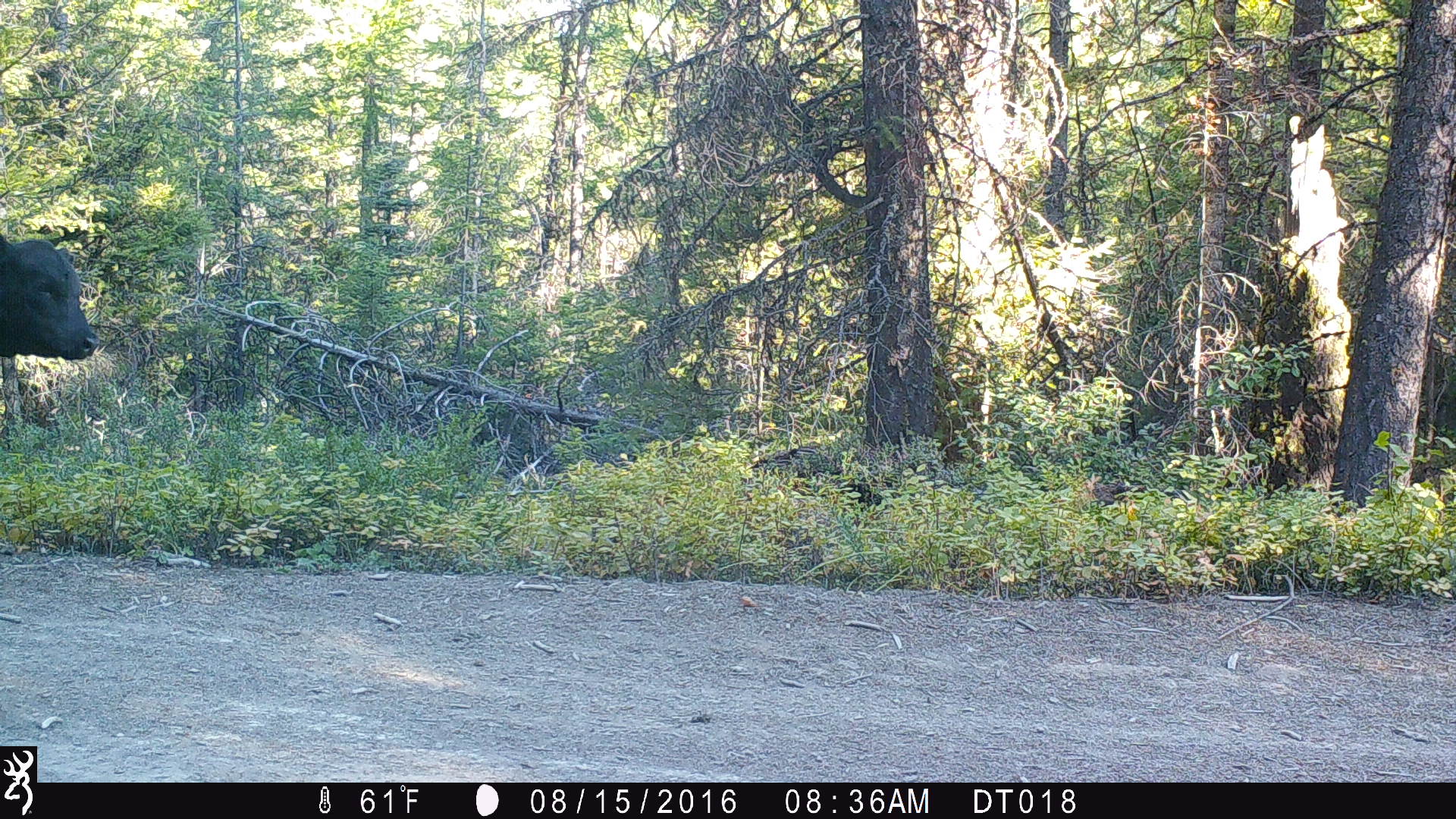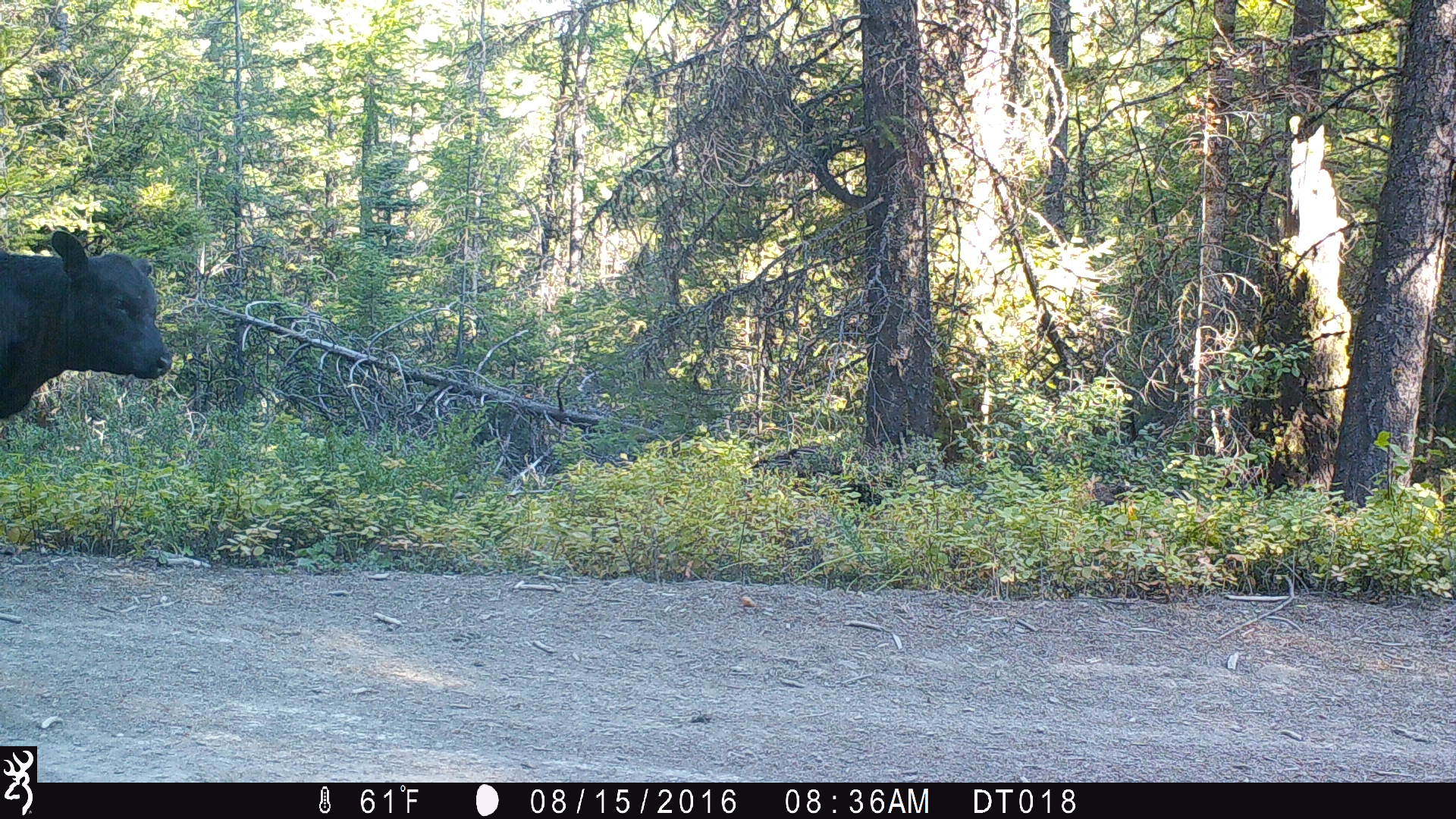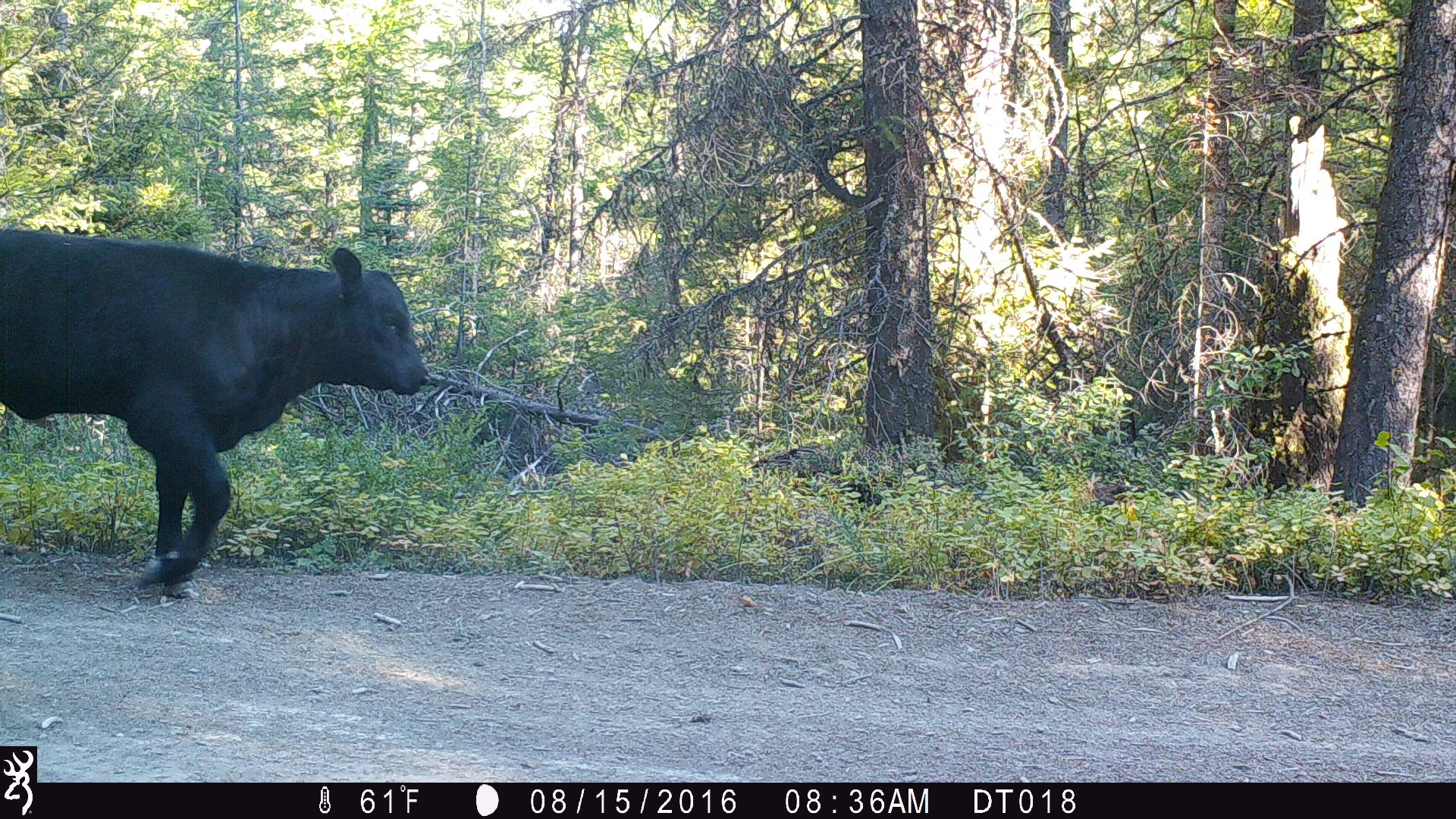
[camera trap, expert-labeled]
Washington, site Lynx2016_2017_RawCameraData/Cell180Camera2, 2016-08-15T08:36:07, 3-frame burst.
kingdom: Animalia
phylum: Chordata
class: Mammalia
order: Artiodactyla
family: Bovidae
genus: Bos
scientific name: Bos taurus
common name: domestic cattle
Domestic cattle (Bos taurus). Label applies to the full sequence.